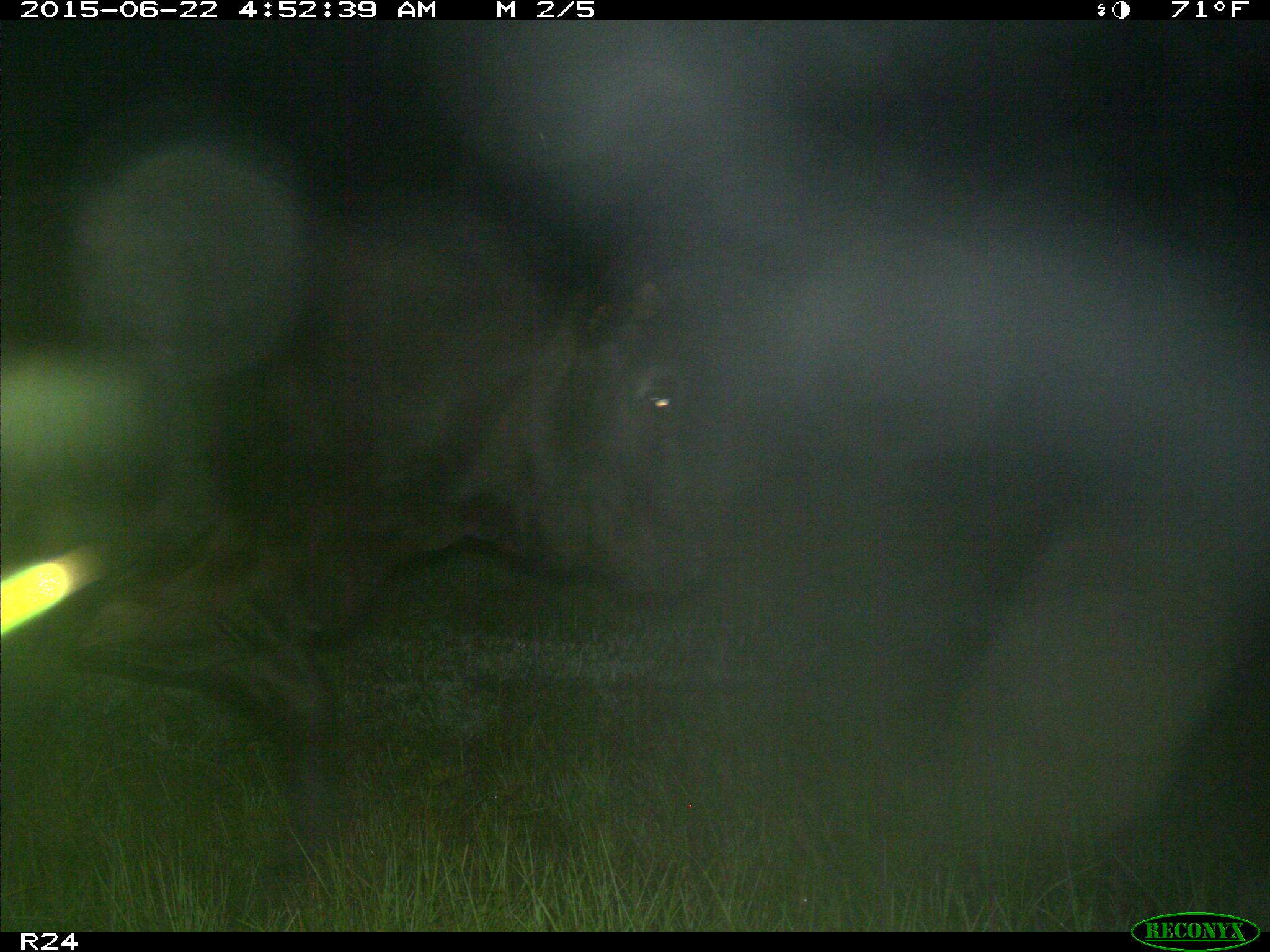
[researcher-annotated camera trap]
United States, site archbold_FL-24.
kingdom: Animalia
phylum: Chordata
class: Mammalia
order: Artiodactyla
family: Bovidae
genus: Bos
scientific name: Bos taurus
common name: domestic cow